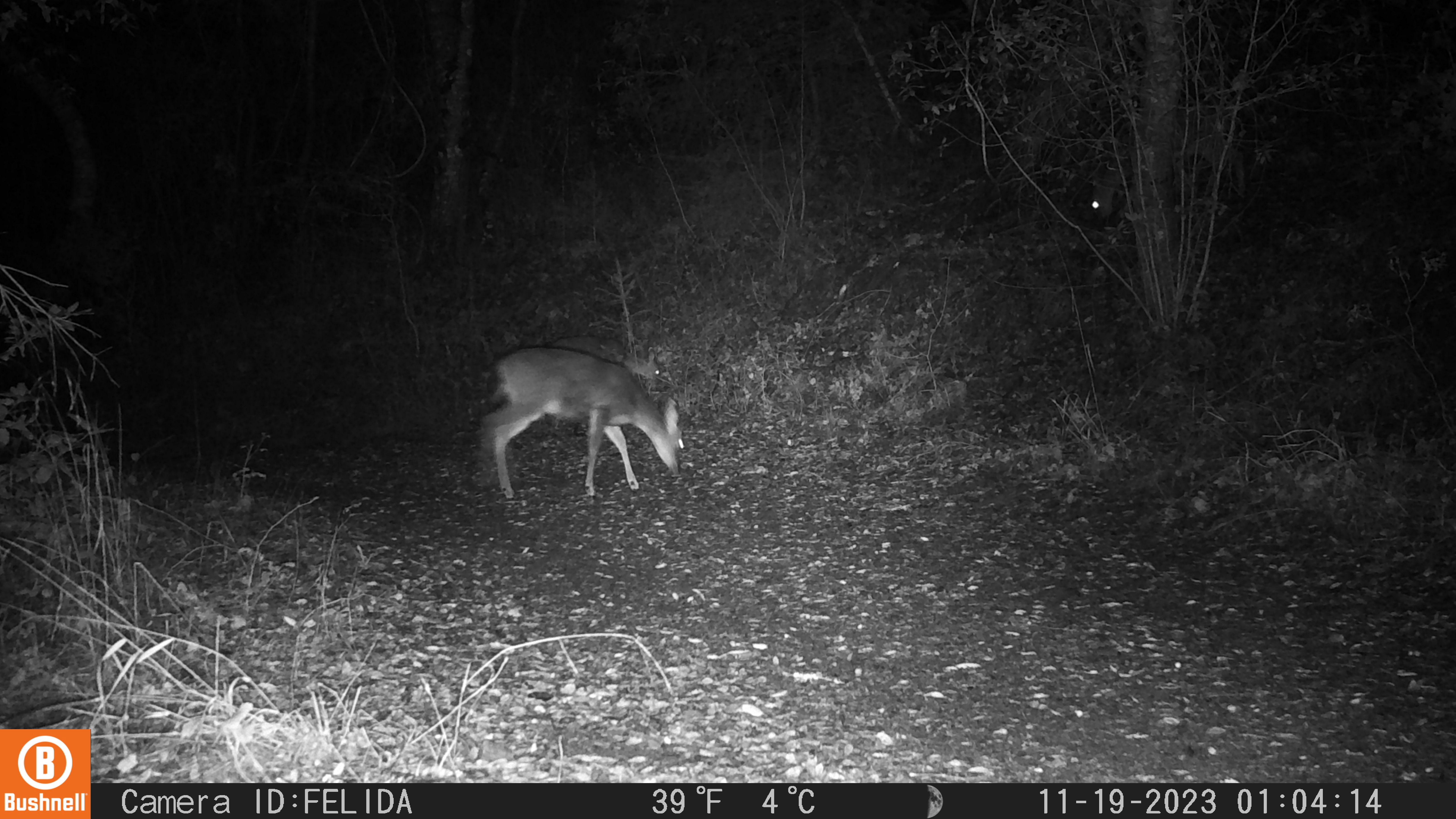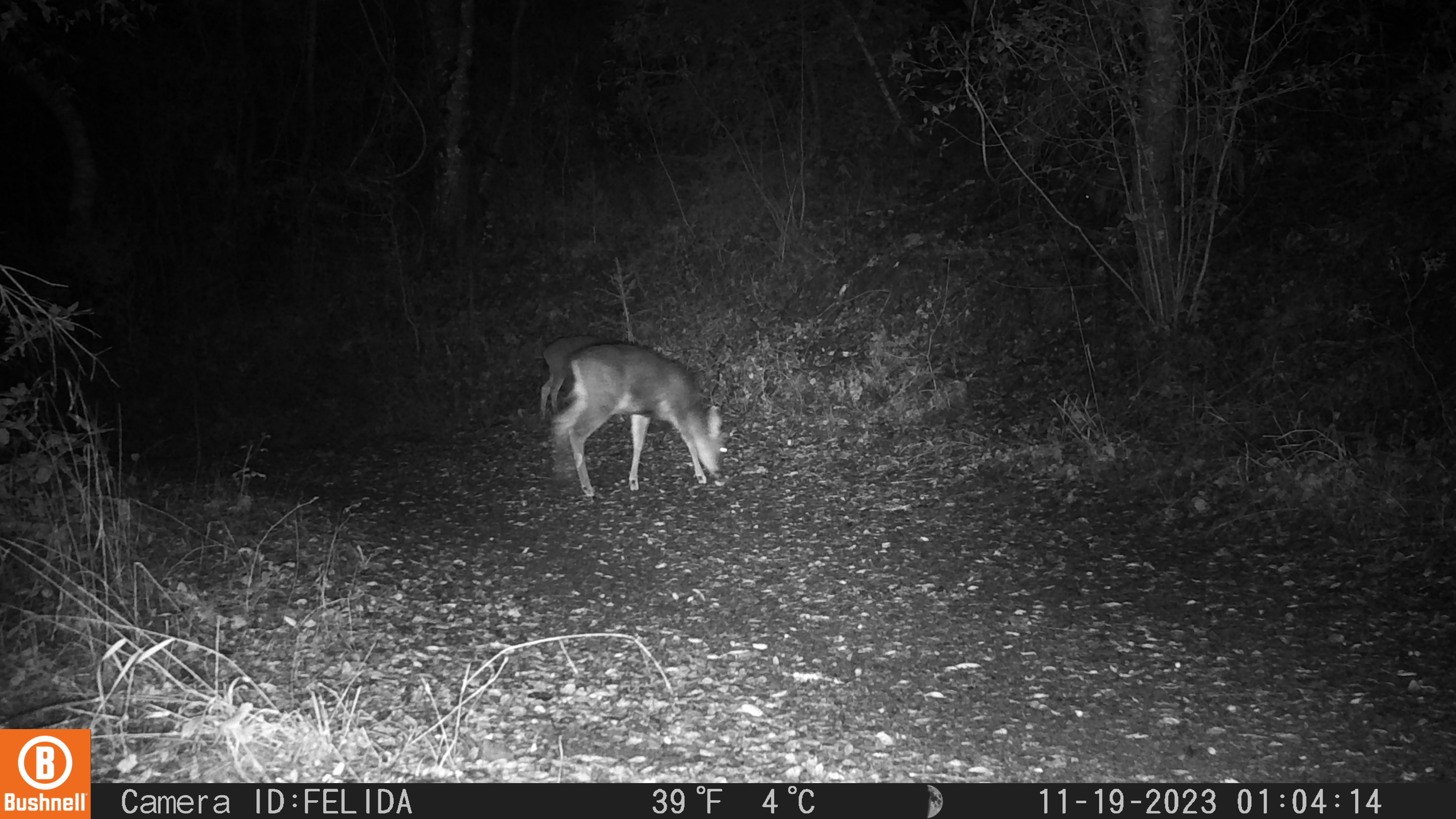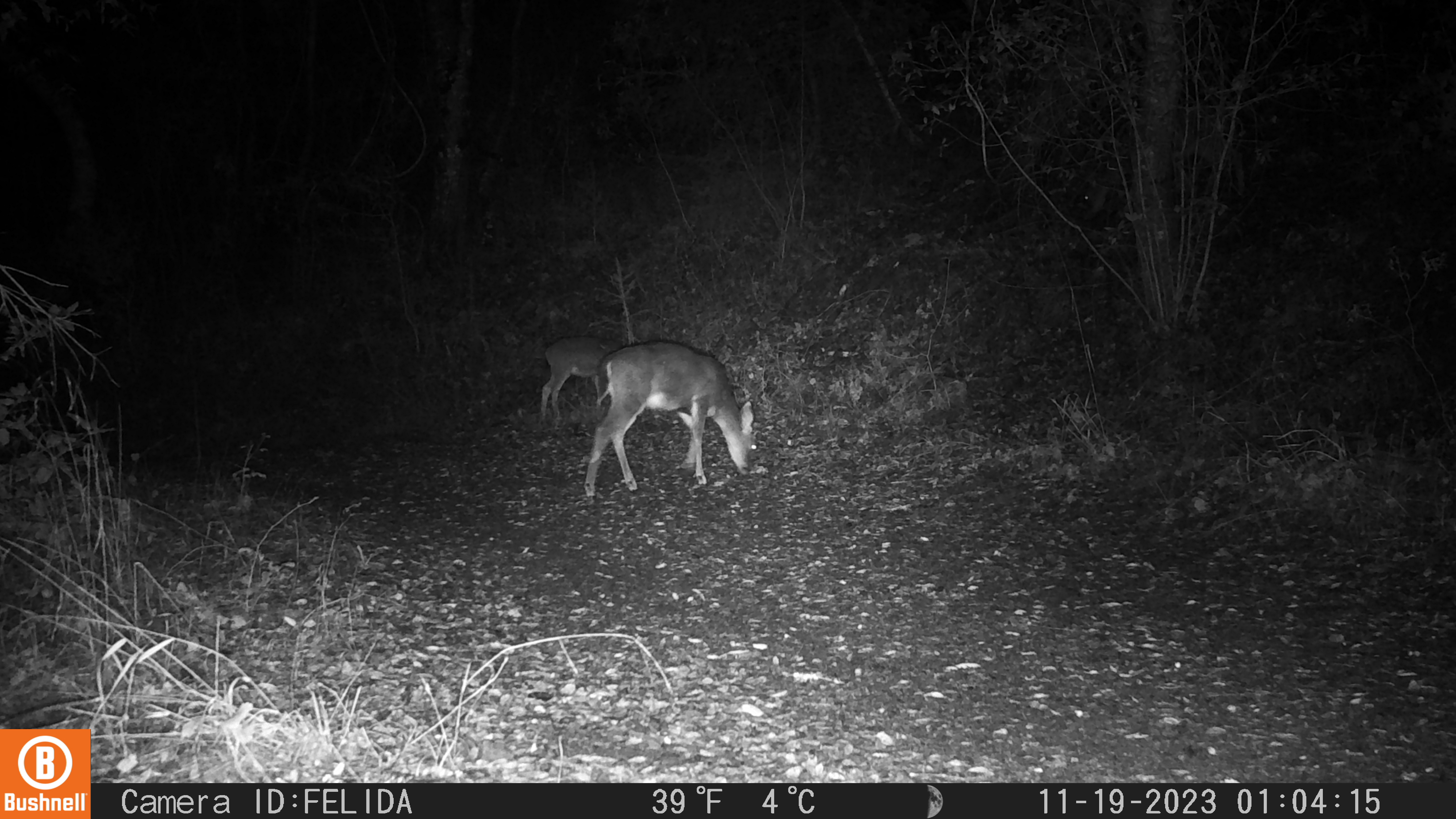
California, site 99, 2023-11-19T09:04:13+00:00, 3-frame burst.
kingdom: Animalia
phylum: Chordata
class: Mammalia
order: Artiodactyla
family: Cervidae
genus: Odocoileus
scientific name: Odocoileus hemionus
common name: mule deer